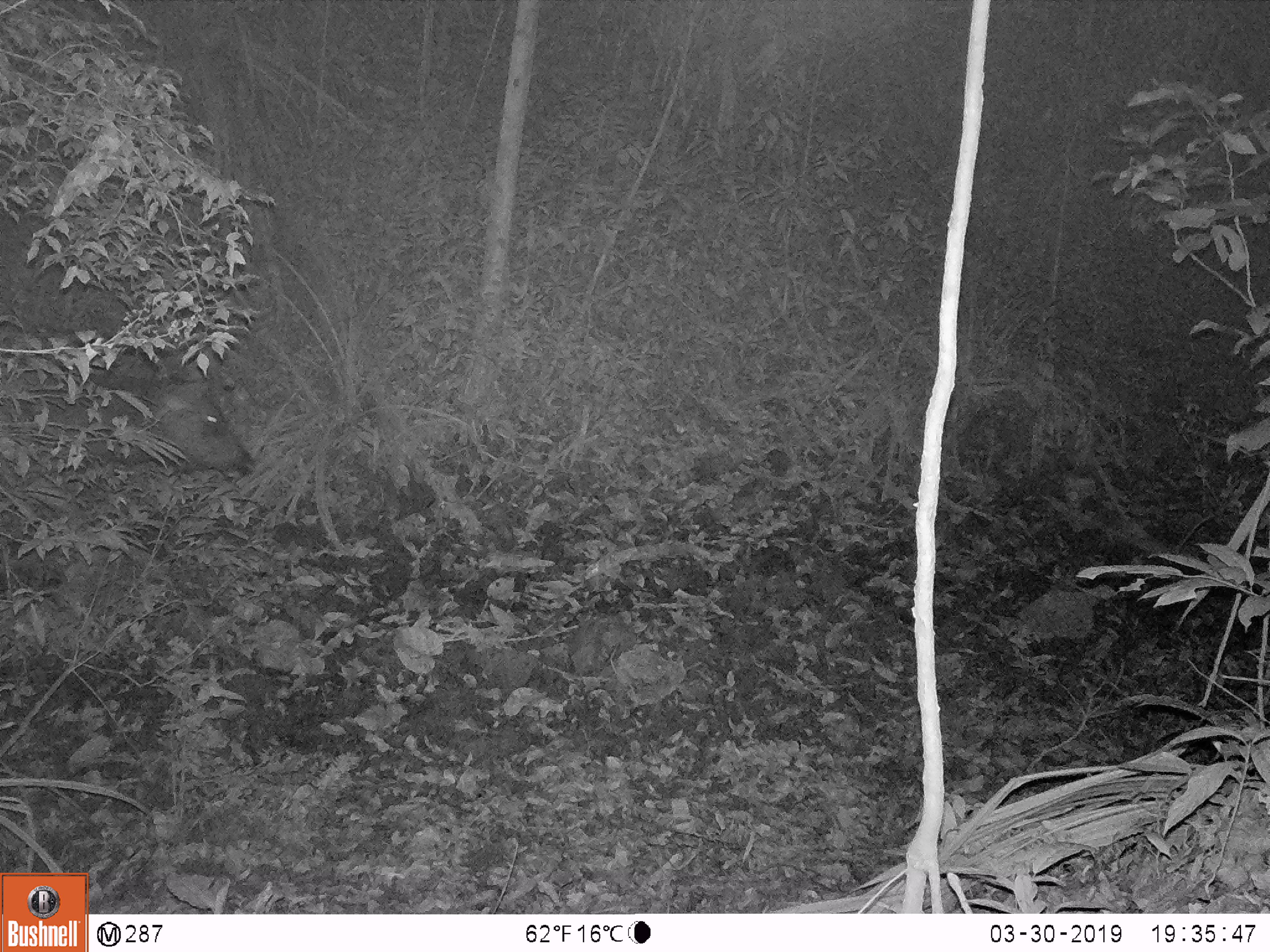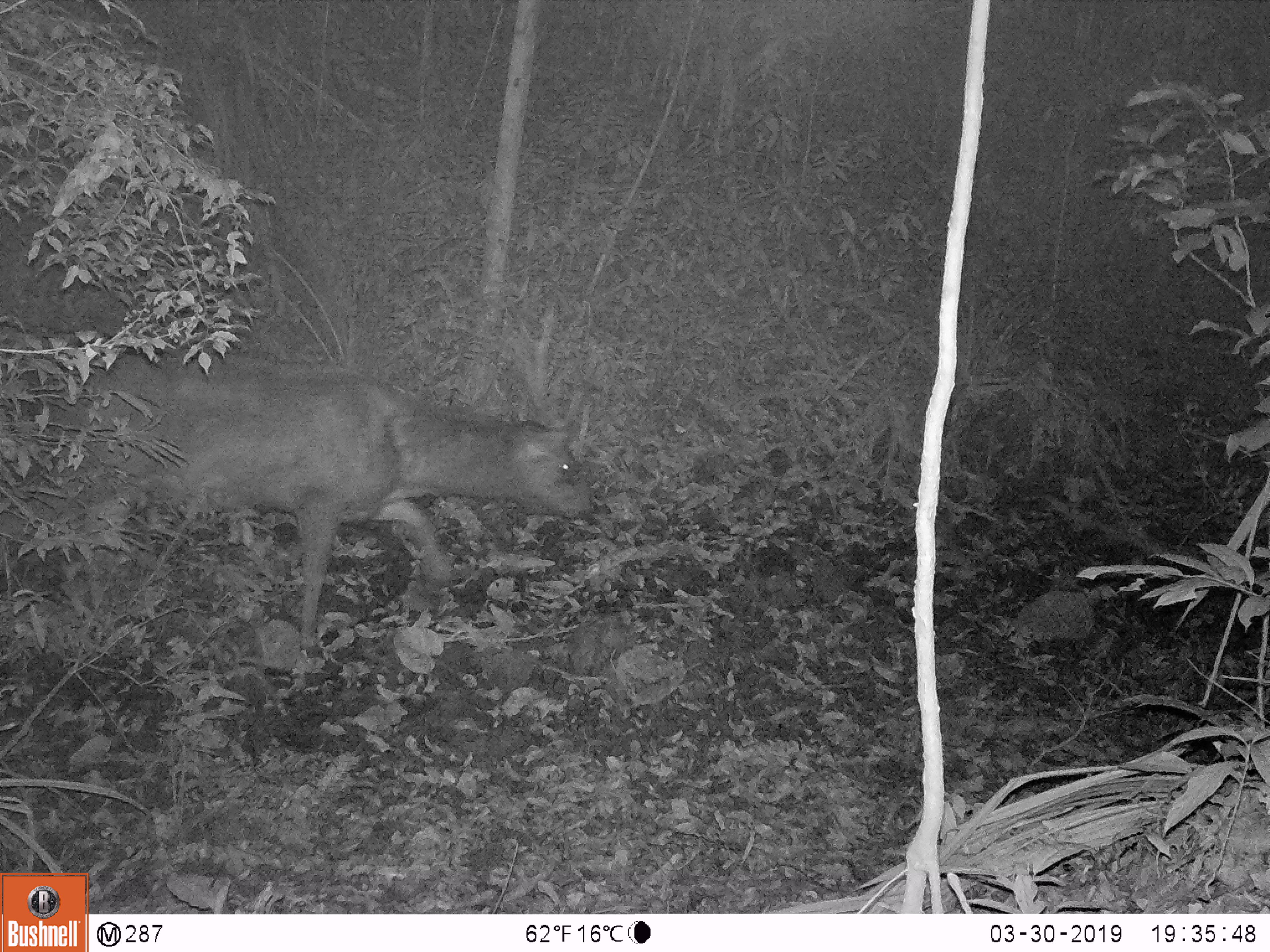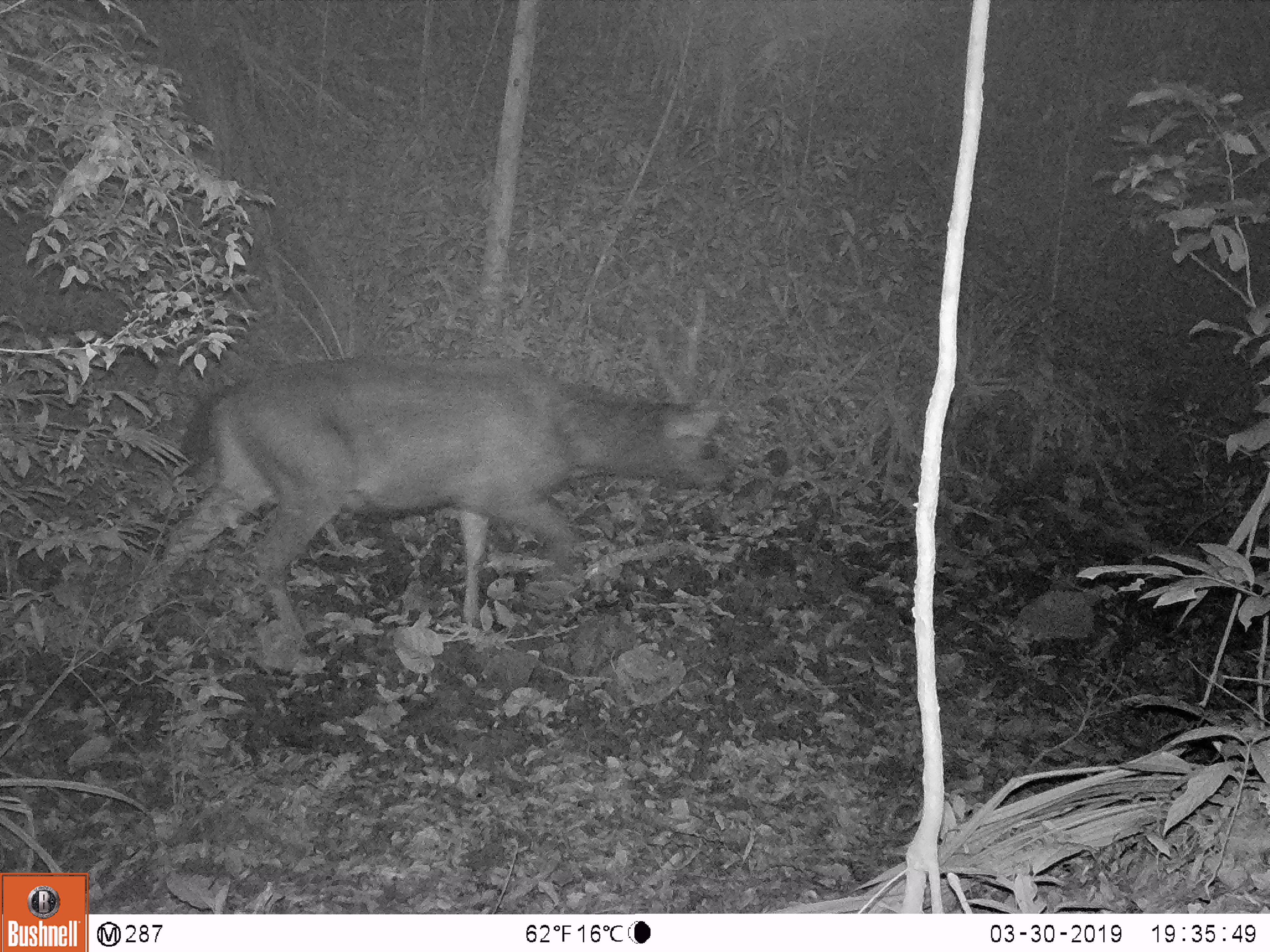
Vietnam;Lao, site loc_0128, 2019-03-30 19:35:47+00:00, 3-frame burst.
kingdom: Animalia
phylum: Chordata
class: Mammalia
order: Artiodactyla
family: Cervidae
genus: Rusa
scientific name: Rusa unicolor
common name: sambar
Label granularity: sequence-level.